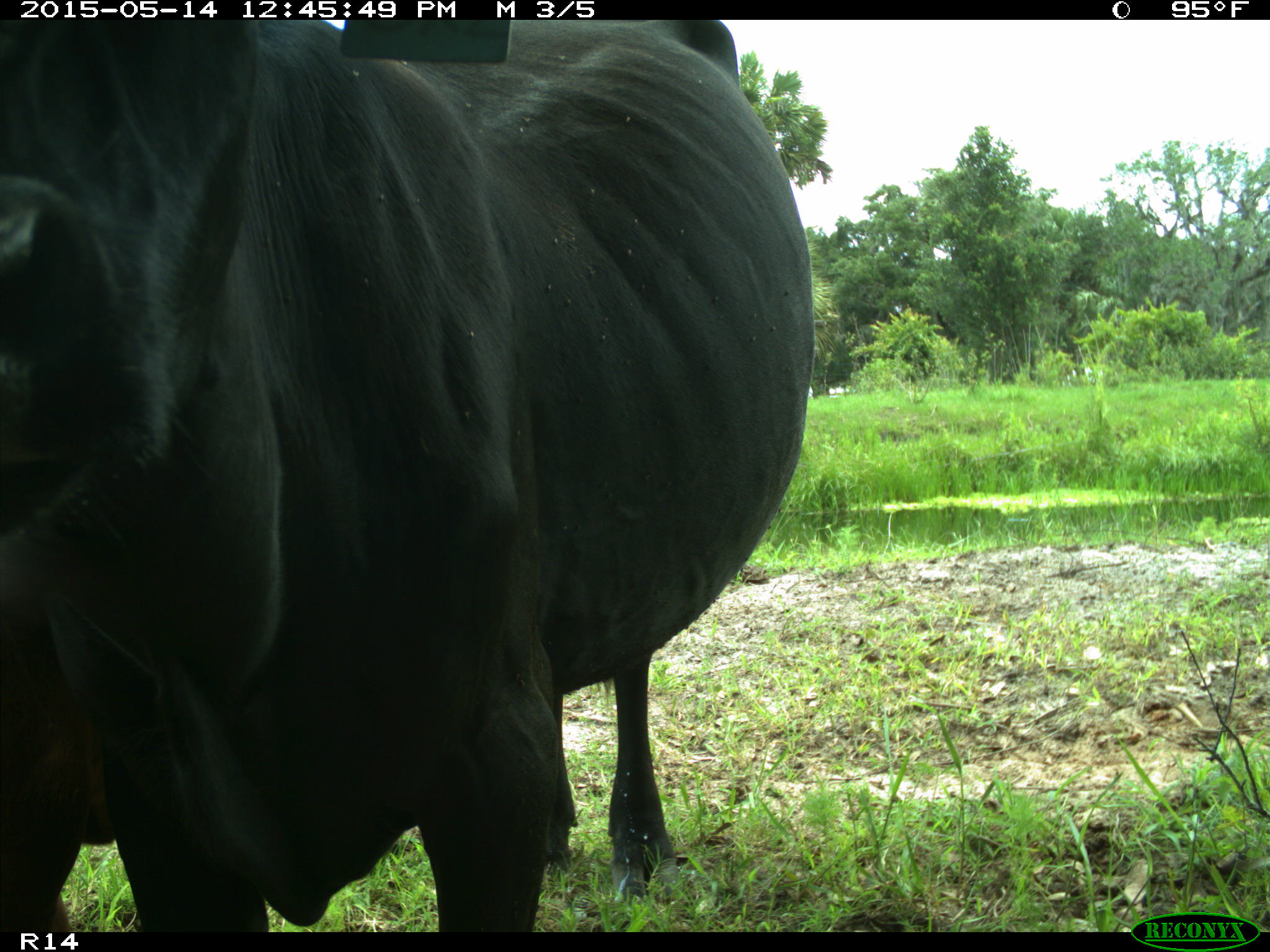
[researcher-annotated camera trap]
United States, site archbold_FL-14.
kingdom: Animalia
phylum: Chordata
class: Mammalia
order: Artiodactyla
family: Bovidae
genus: Bos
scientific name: Bos taurus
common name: domestic cow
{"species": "Bos taurus (domestic cow)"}